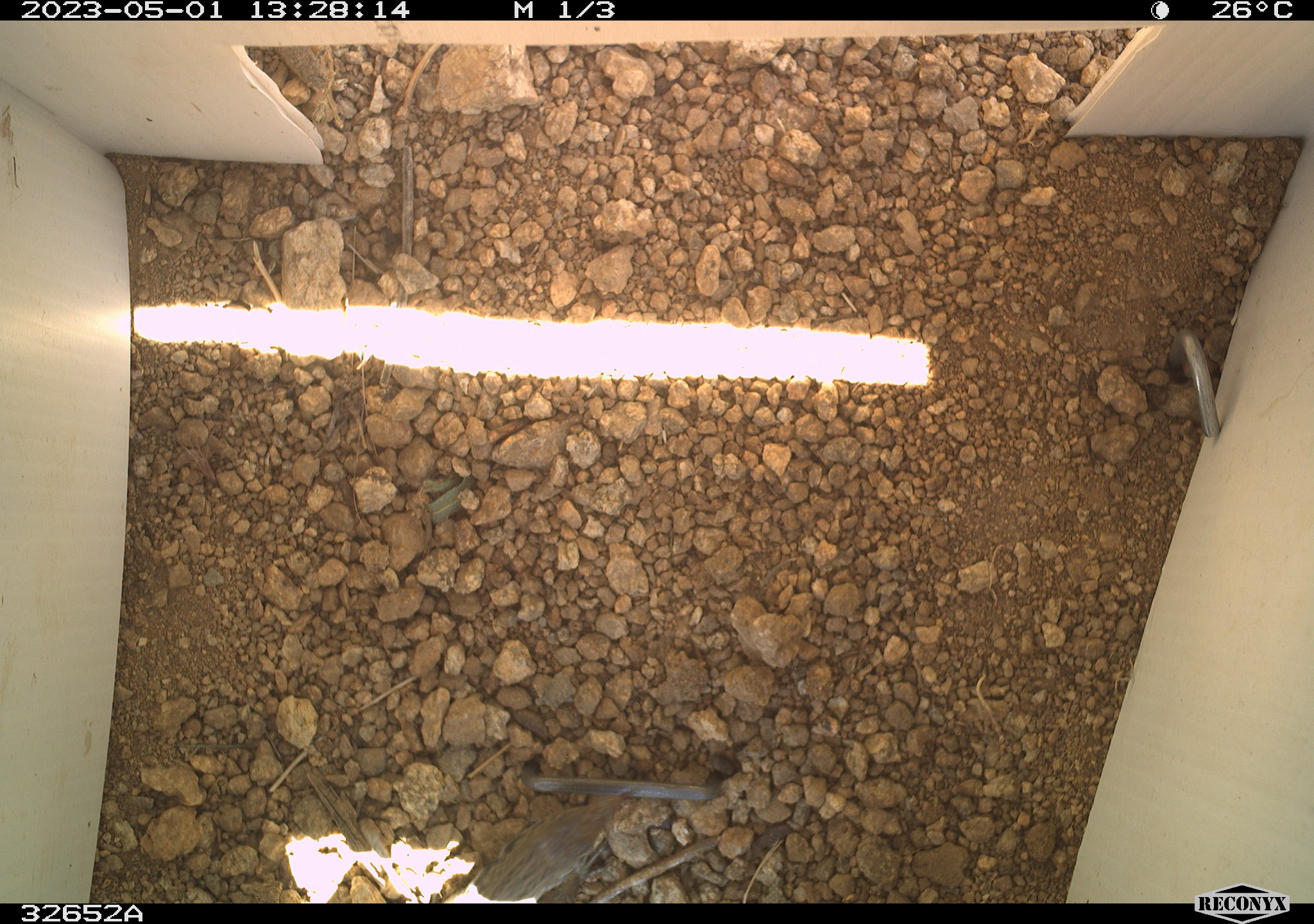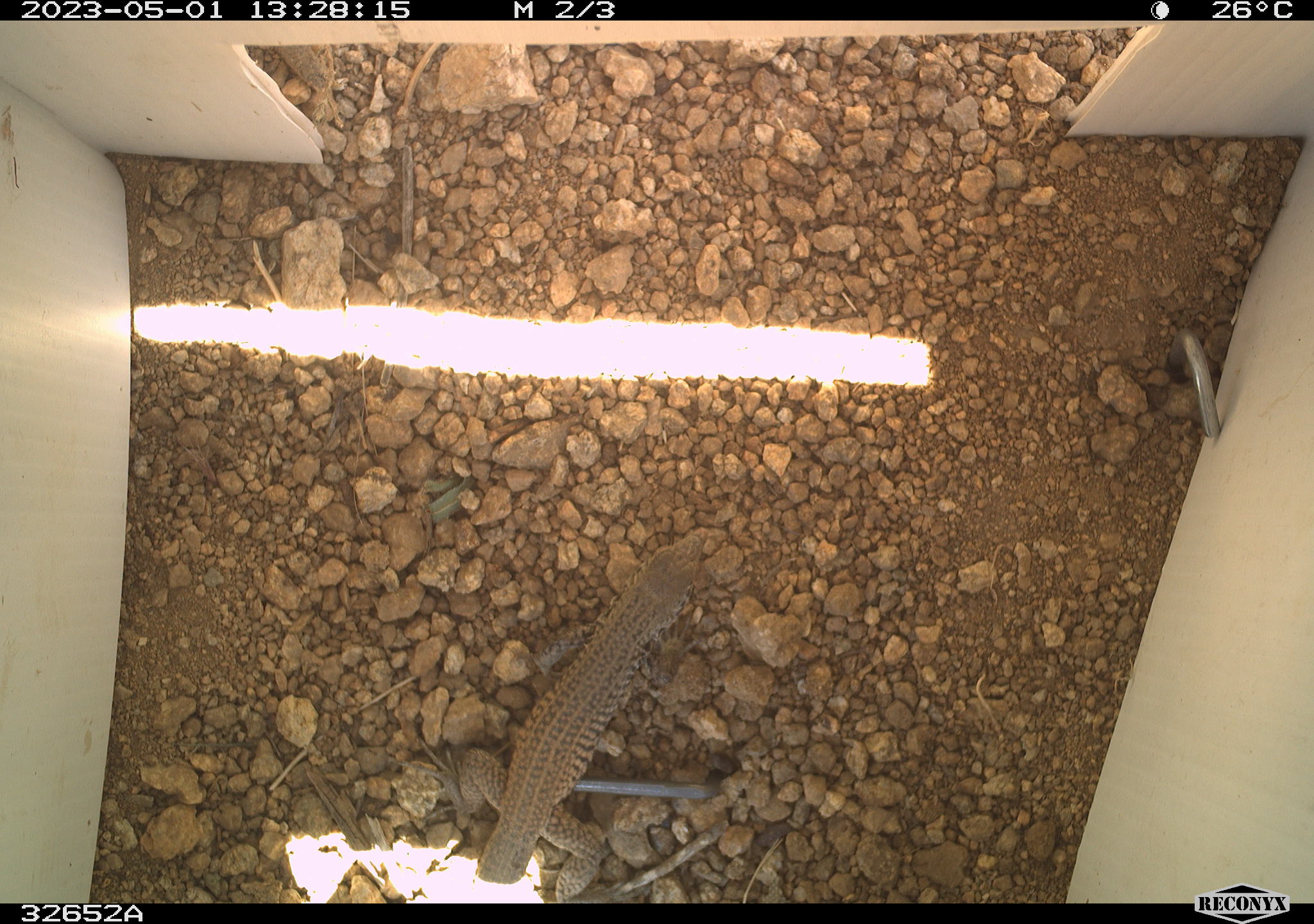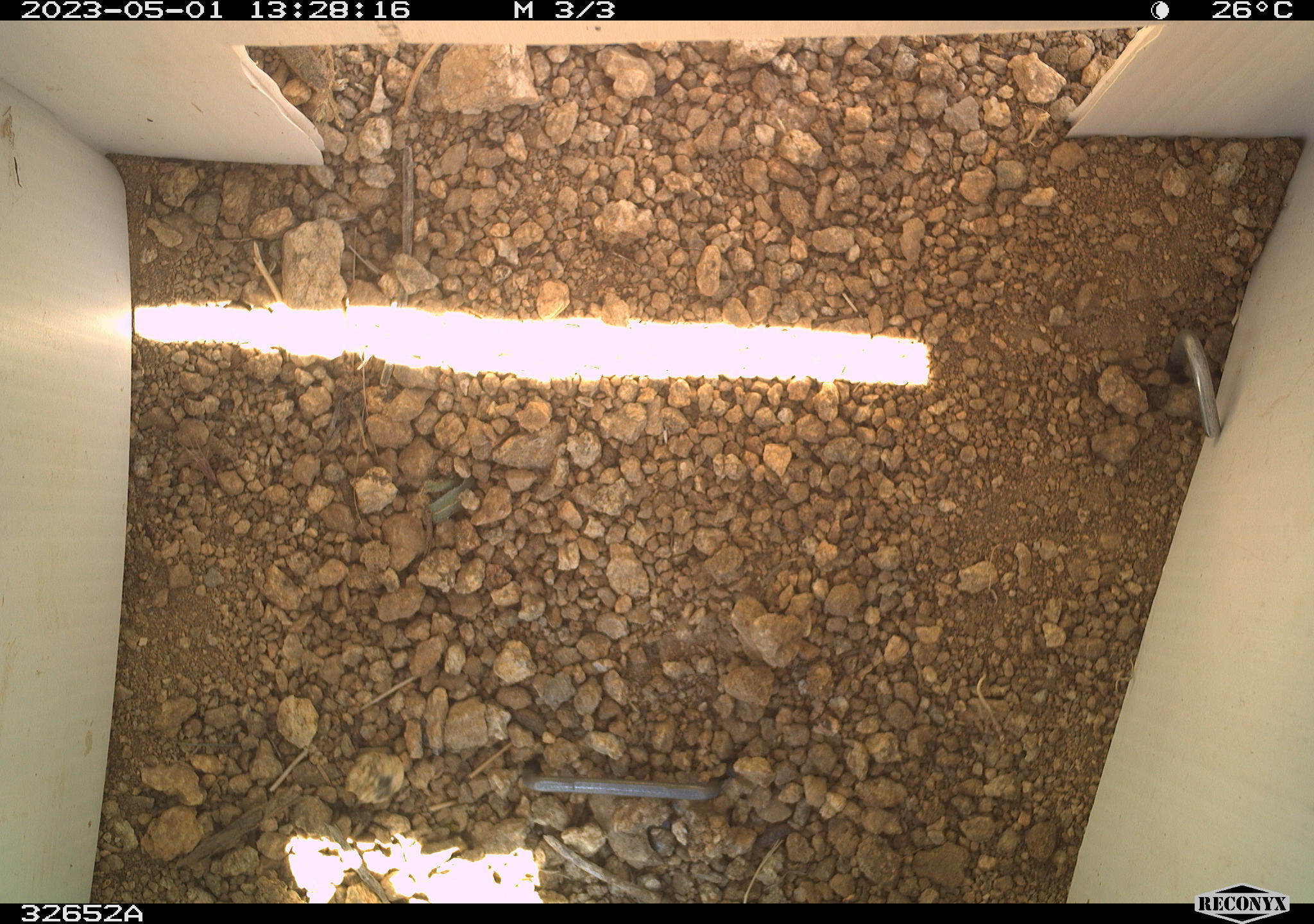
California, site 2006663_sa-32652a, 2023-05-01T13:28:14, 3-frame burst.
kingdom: Animalia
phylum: Chordata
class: Reptilia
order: Squamata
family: Teiidae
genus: Aspidoscelis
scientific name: Aspidoscelis tigris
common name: western whiptail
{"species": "western whiptail (Aspidoscelis tigris)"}